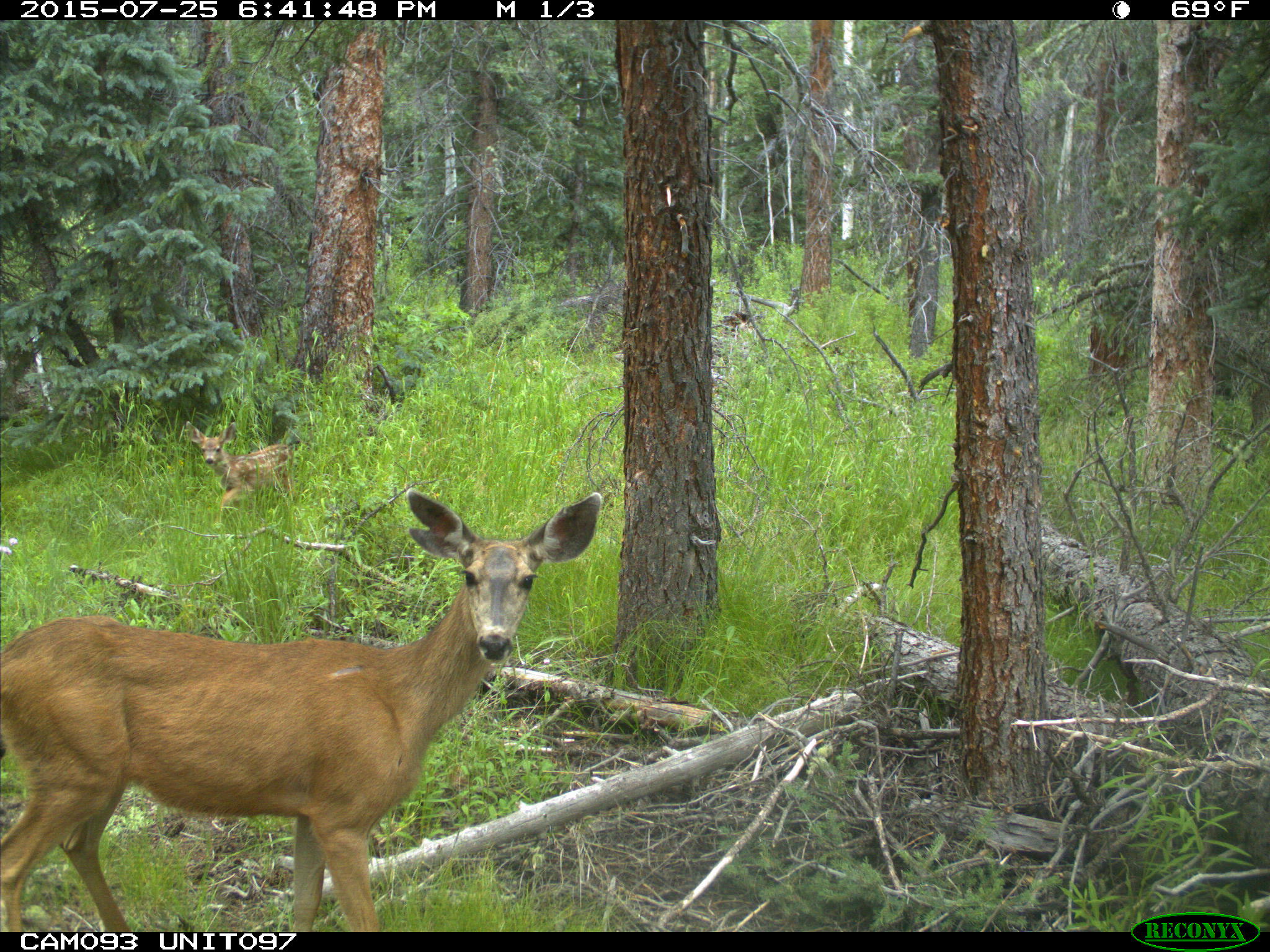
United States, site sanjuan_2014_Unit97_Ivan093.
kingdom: Animalia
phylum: Chordata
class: Mammalia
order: Artiodactyla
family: Cervidae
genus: Odocoileus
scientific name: Odocoileus hemionus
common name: mule deer